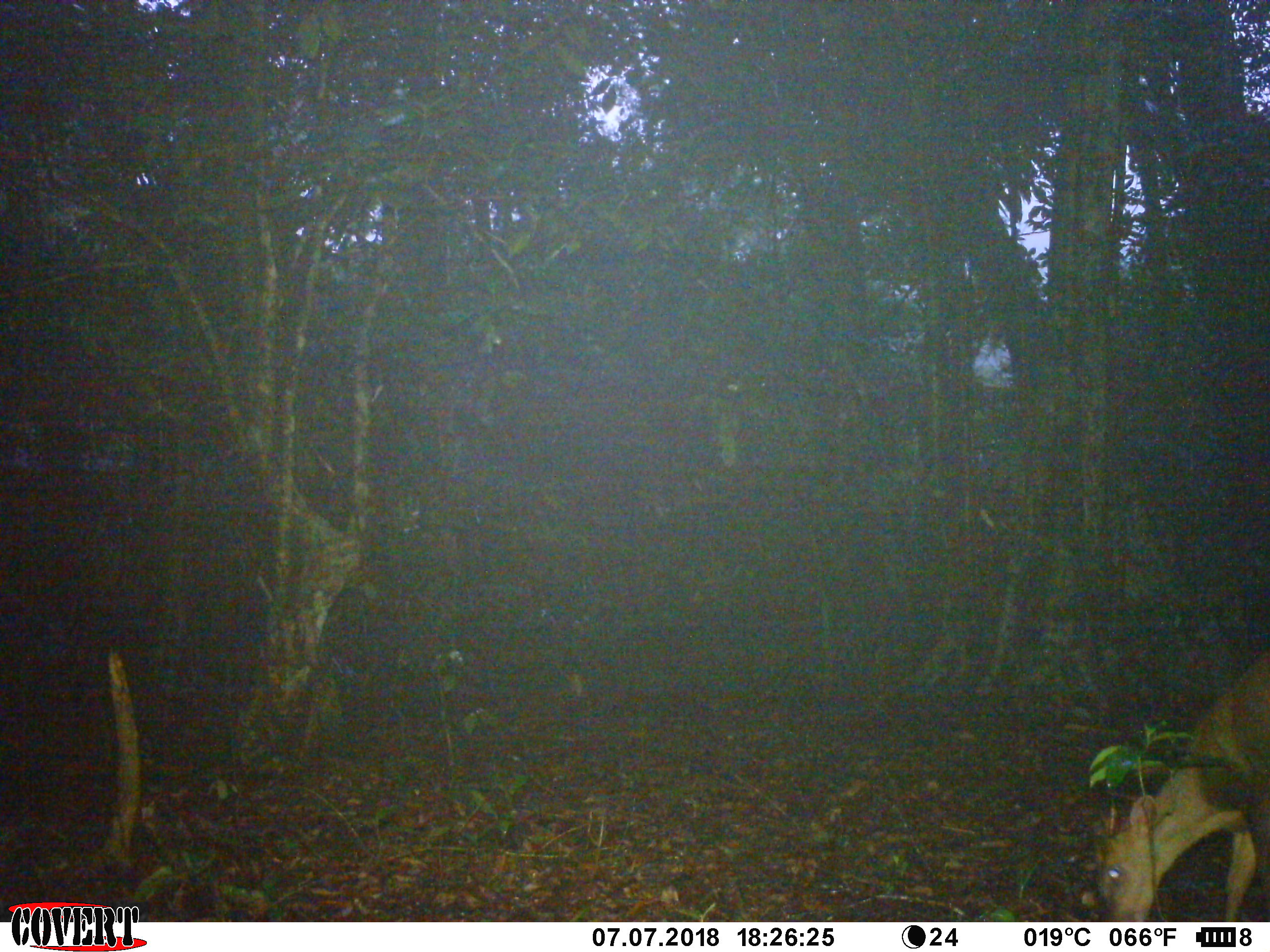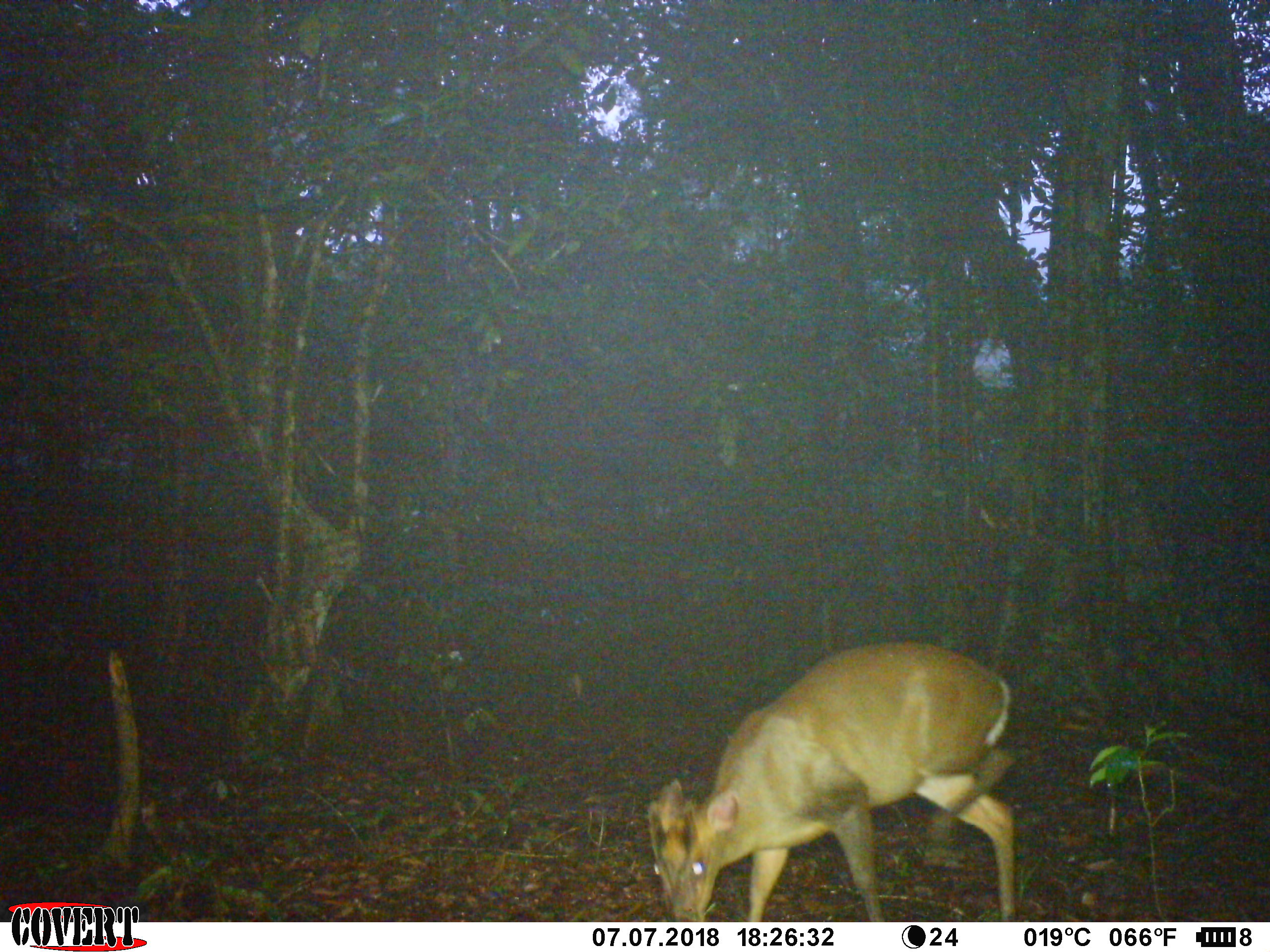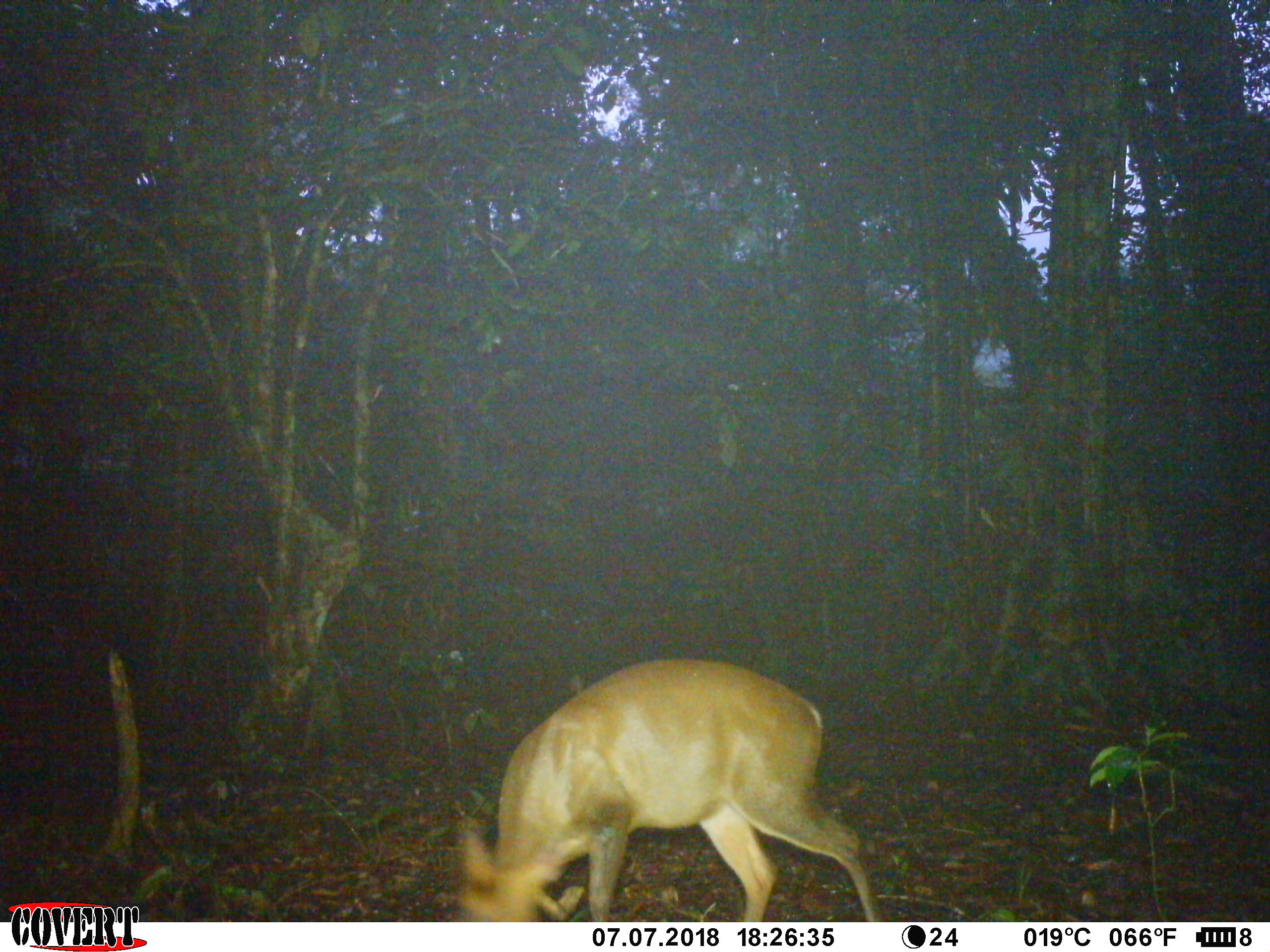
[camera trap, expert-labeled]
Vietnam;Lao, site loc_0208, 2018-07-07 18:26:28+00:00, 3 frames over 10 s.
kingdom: Animalia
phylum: Chordata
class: Mammalia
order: Artiodactyla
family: Cervidae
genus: Muntiacus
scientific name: Muntiacus rooseveltorum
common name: roosevelt's muntjac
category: roosevelts muntjac group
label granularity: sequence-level